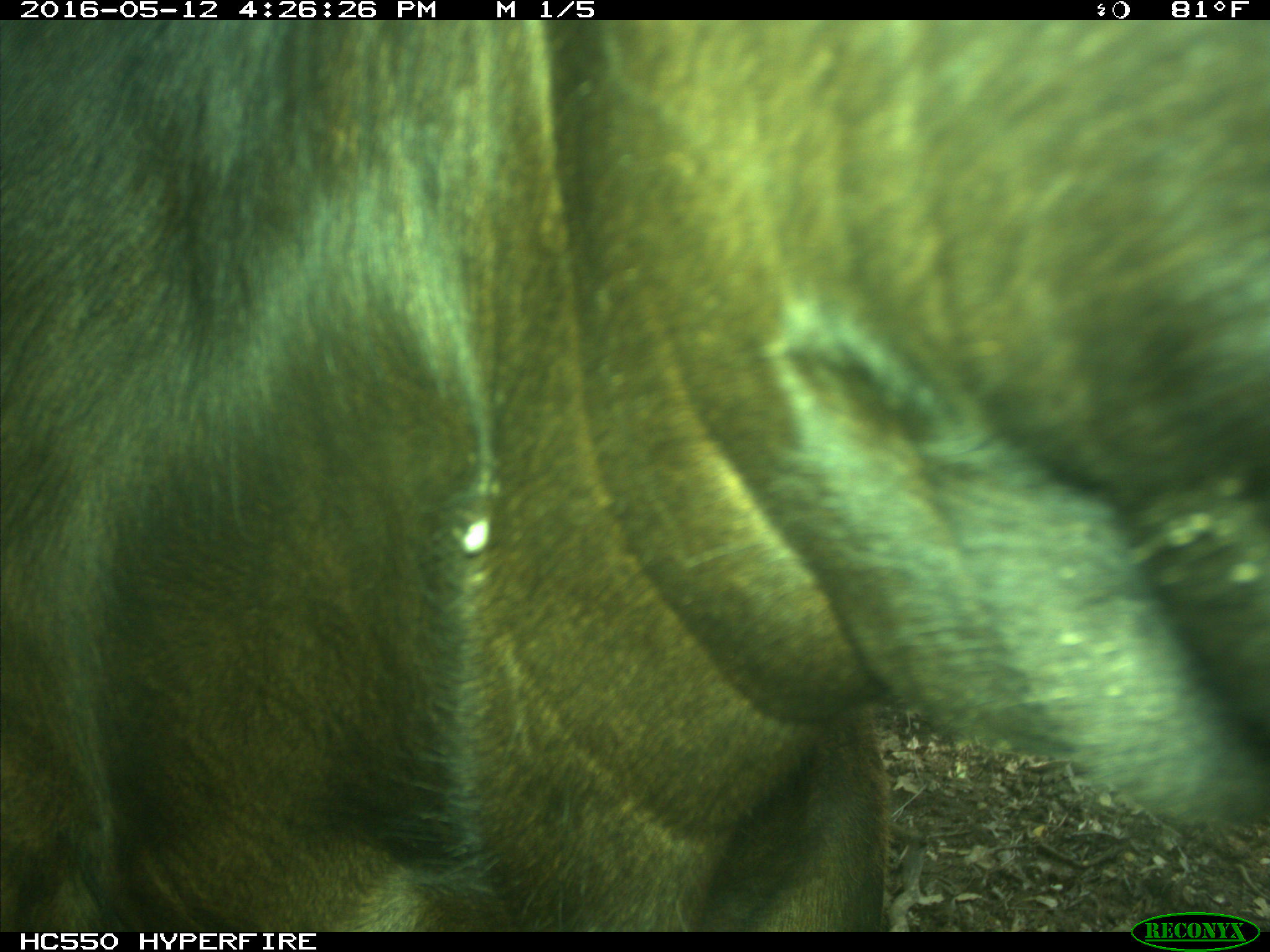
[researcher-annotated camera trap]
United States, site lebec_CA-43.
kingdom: Animalia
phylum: Chordata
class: Mammalia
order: Artiodactyla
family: Bovidae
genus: Bos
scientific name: Bos taurus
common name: domestic cow